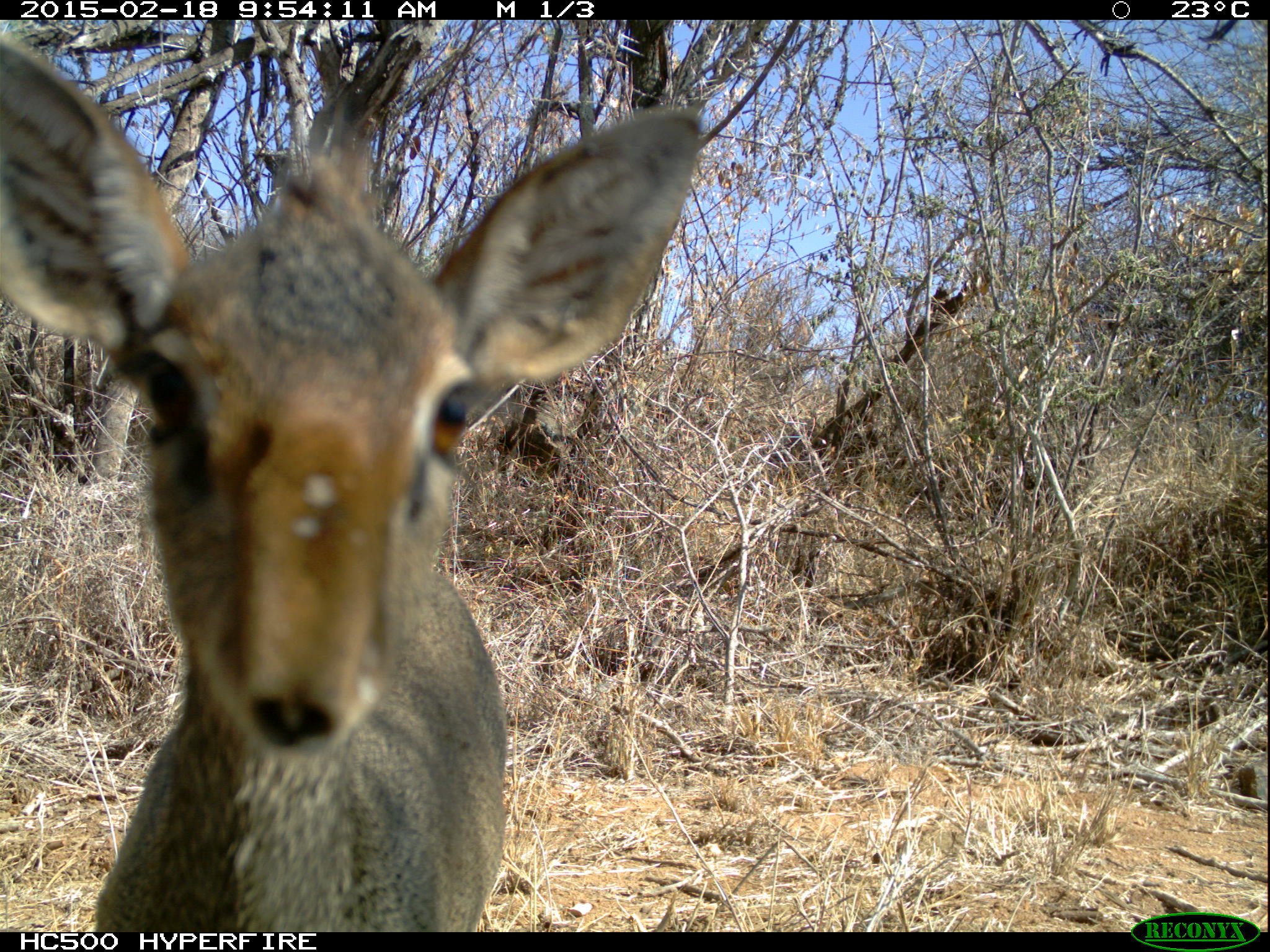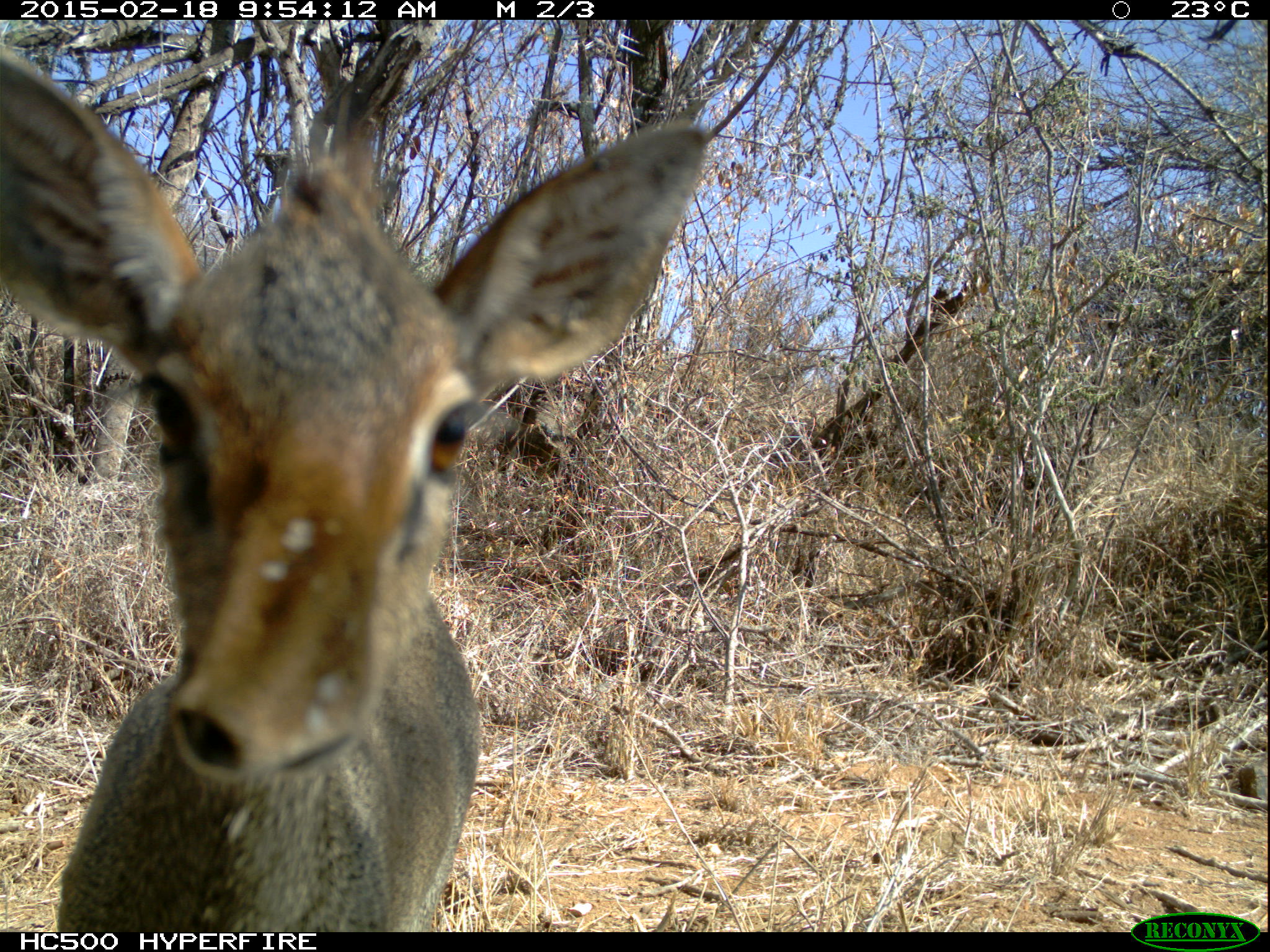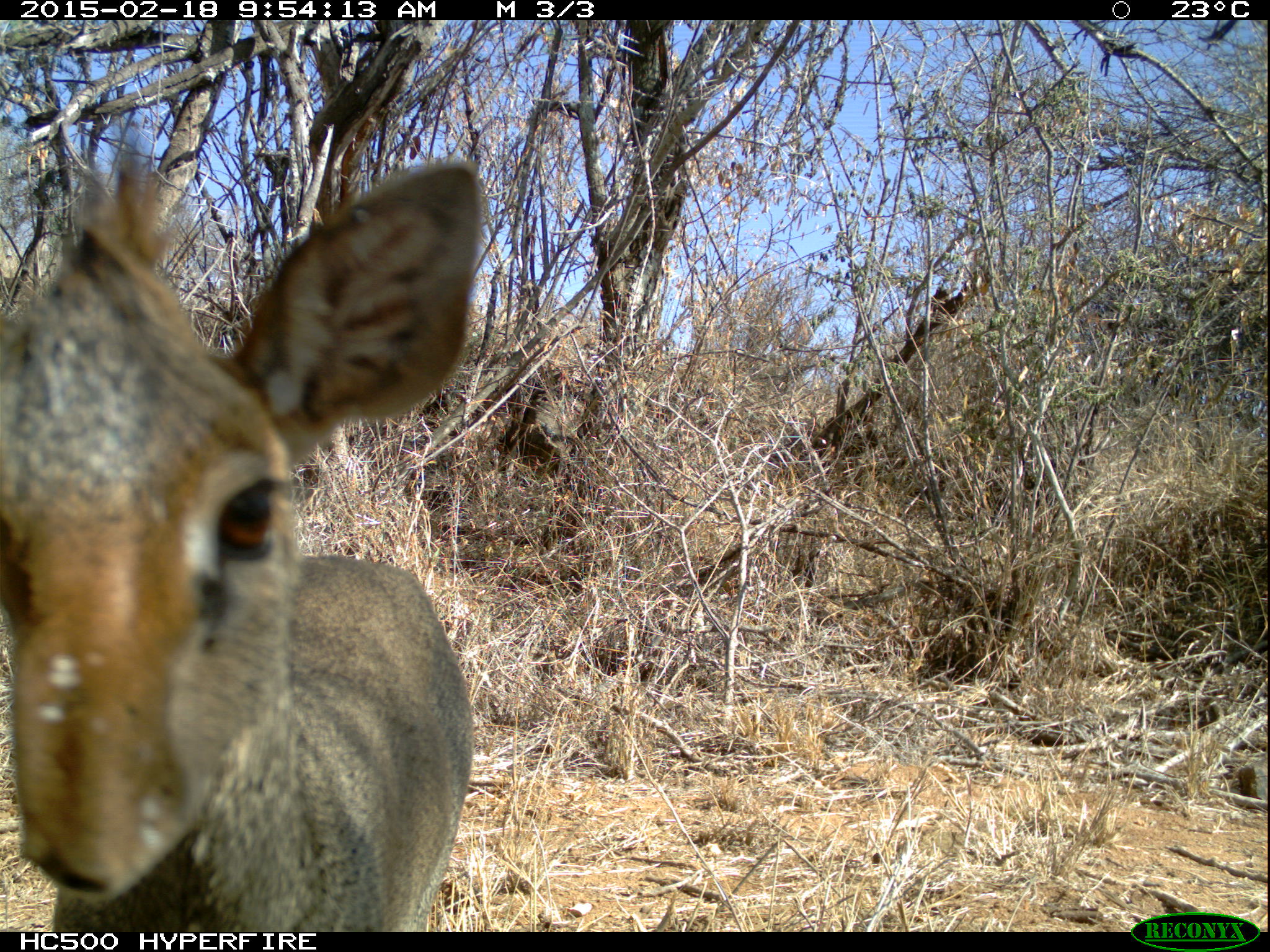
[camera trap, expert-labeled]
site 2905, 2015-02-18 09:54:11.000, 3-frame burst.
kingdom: Animalia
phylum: Chordata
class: Mammalia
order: Artiodactyla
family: Bovidae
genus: Madoqua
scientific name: Madoqua guentheri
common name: günther's dik-dik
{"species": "Madoqua guentheri (günther's dik-dik)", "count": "2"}